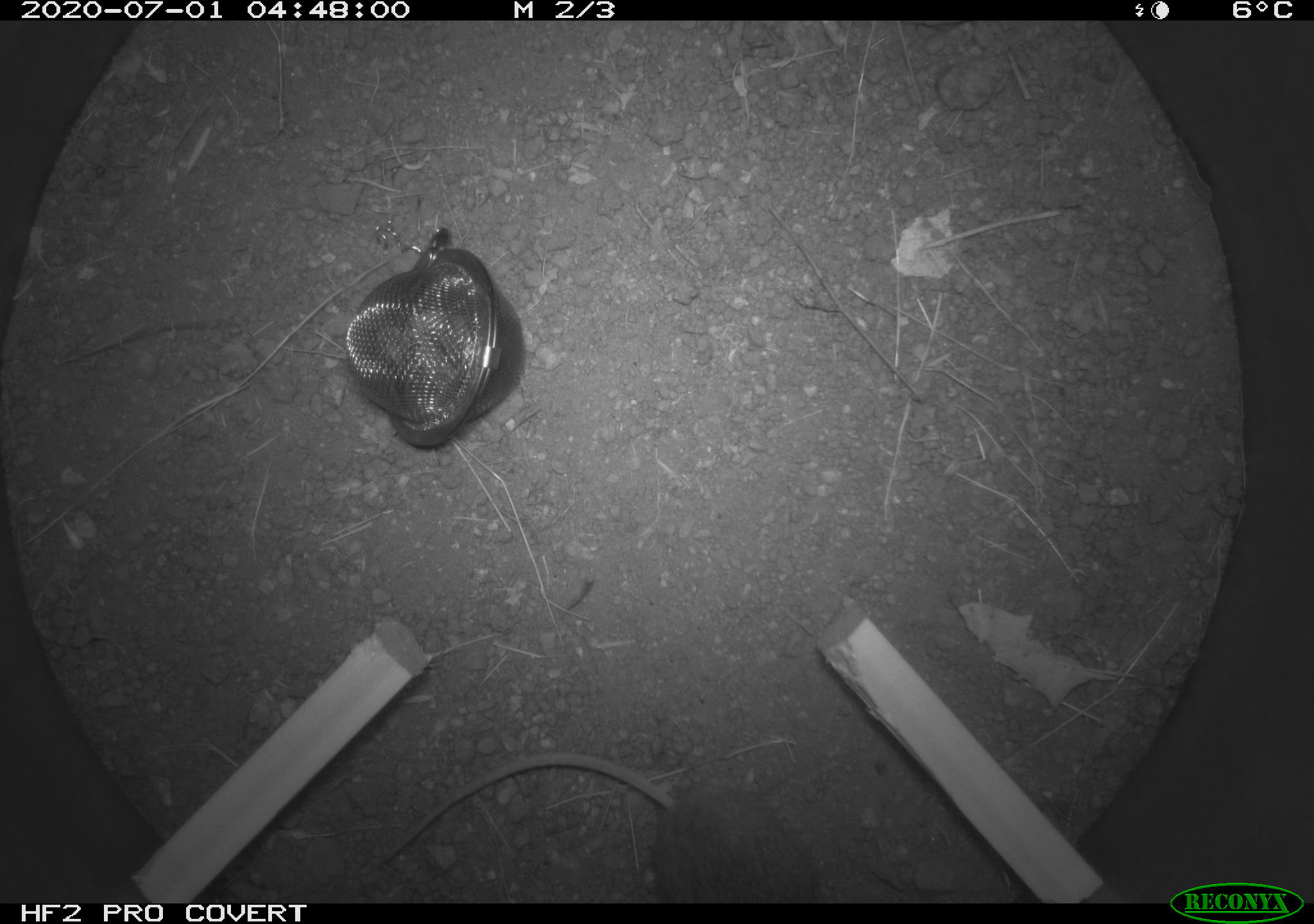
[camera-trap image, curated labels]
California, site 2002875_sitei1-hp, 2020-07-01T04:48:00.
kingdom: Animalia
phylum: Chordata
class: Mammalia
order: Rodentia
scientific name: Rodentia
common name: rodent